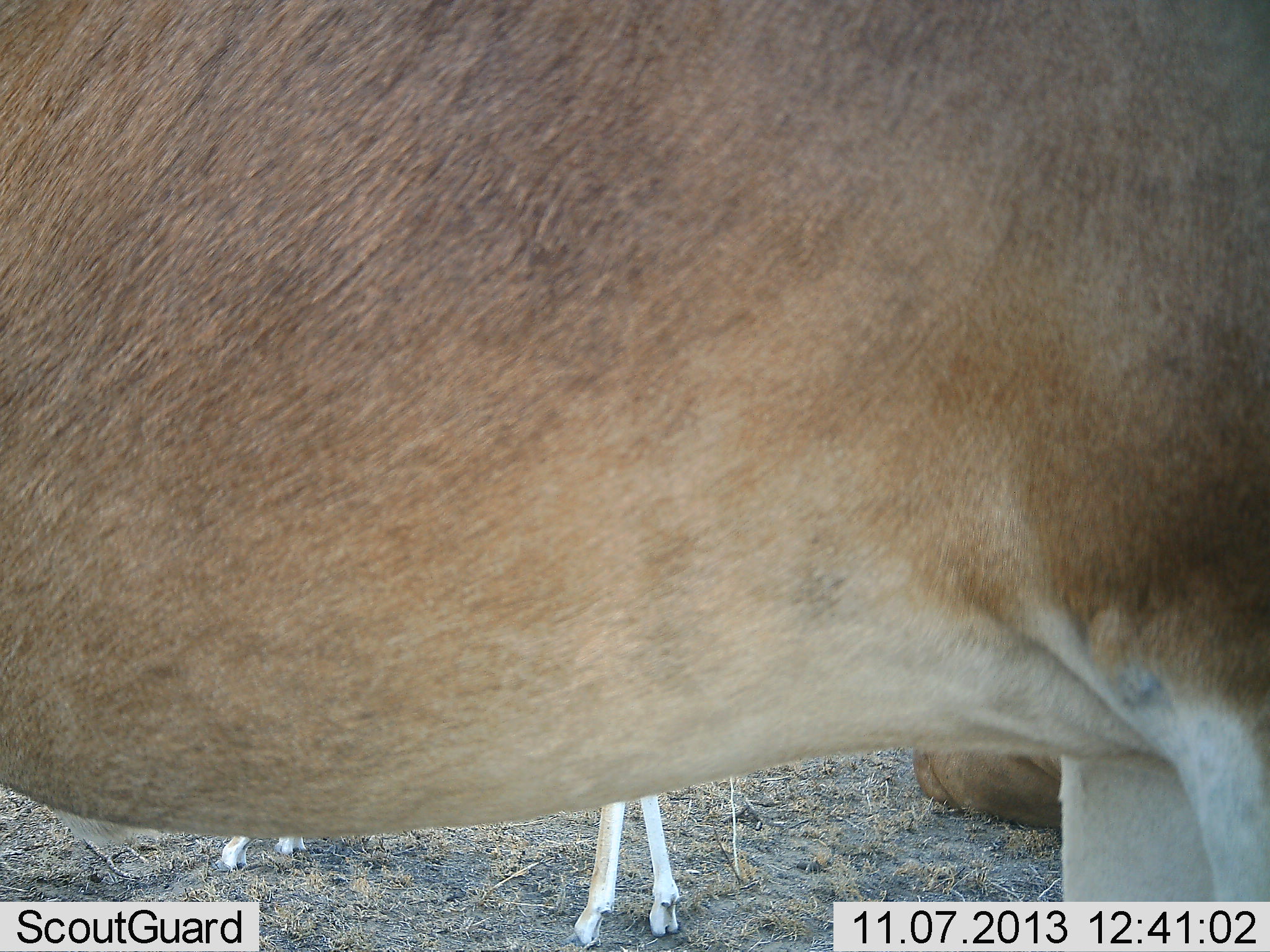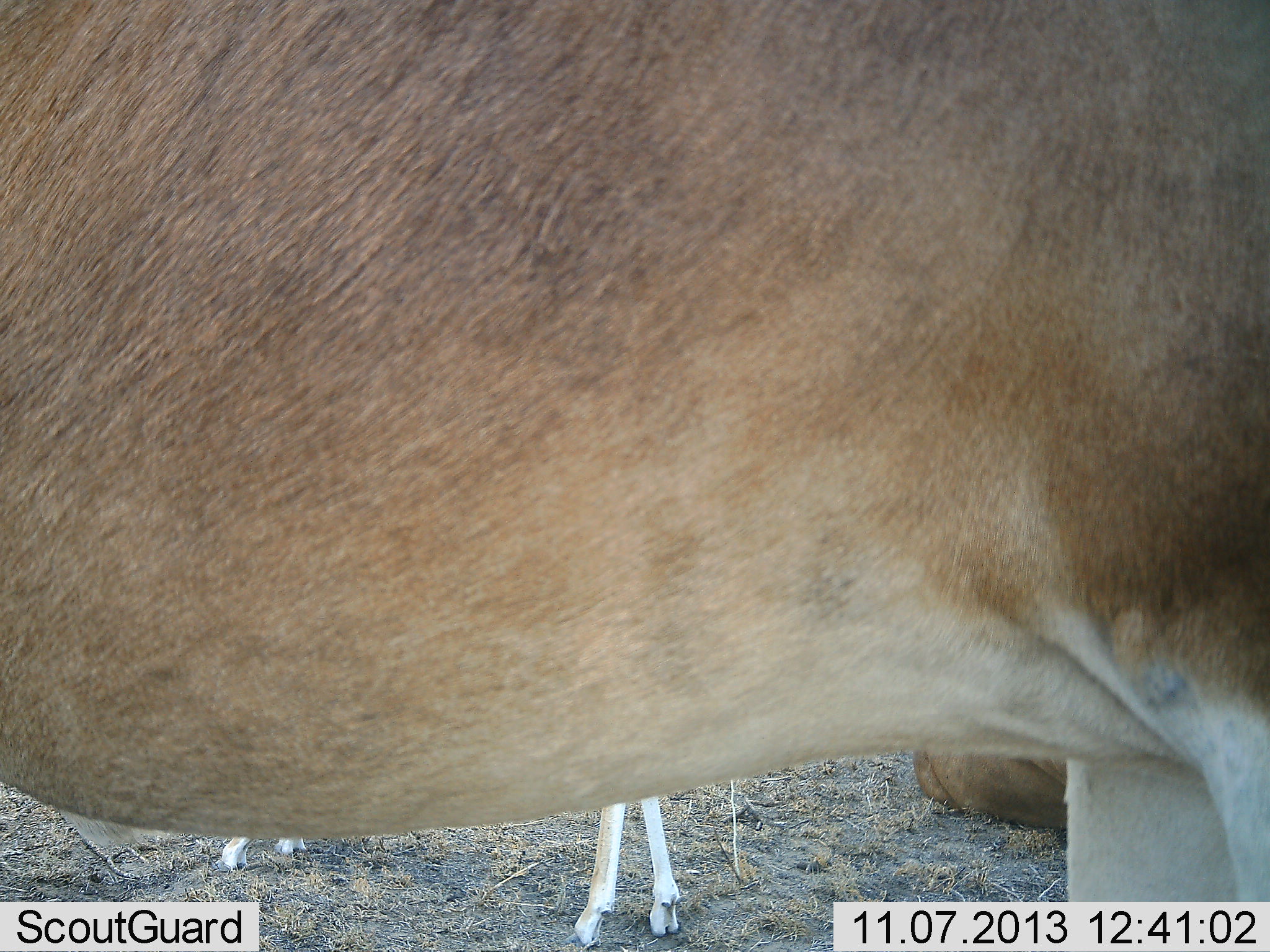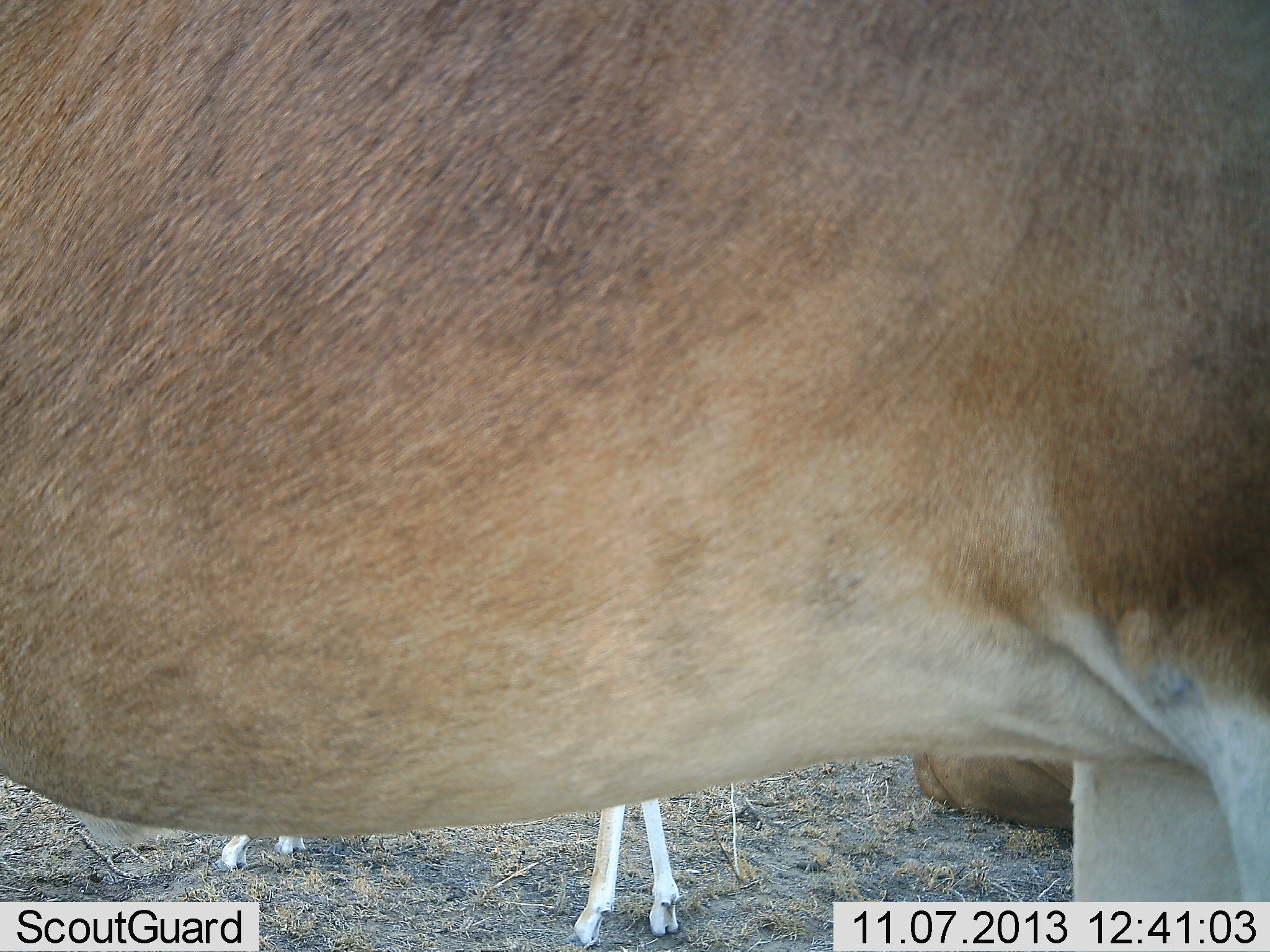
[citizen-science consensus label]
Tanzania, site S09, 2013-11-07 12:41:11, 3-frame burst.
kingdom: Animalia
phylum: Chordata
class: Mammalia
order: Artiodactyla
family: Bovidae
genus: Alcelaphus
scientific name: Alcelaphus buselaphus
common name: hartebeest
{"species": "hartebeest (Alcelaphus buselaphus)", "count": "3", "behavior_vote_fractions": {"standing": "75%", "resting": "75%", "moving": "0%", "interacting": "0%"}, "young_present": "38%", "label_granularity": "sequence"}